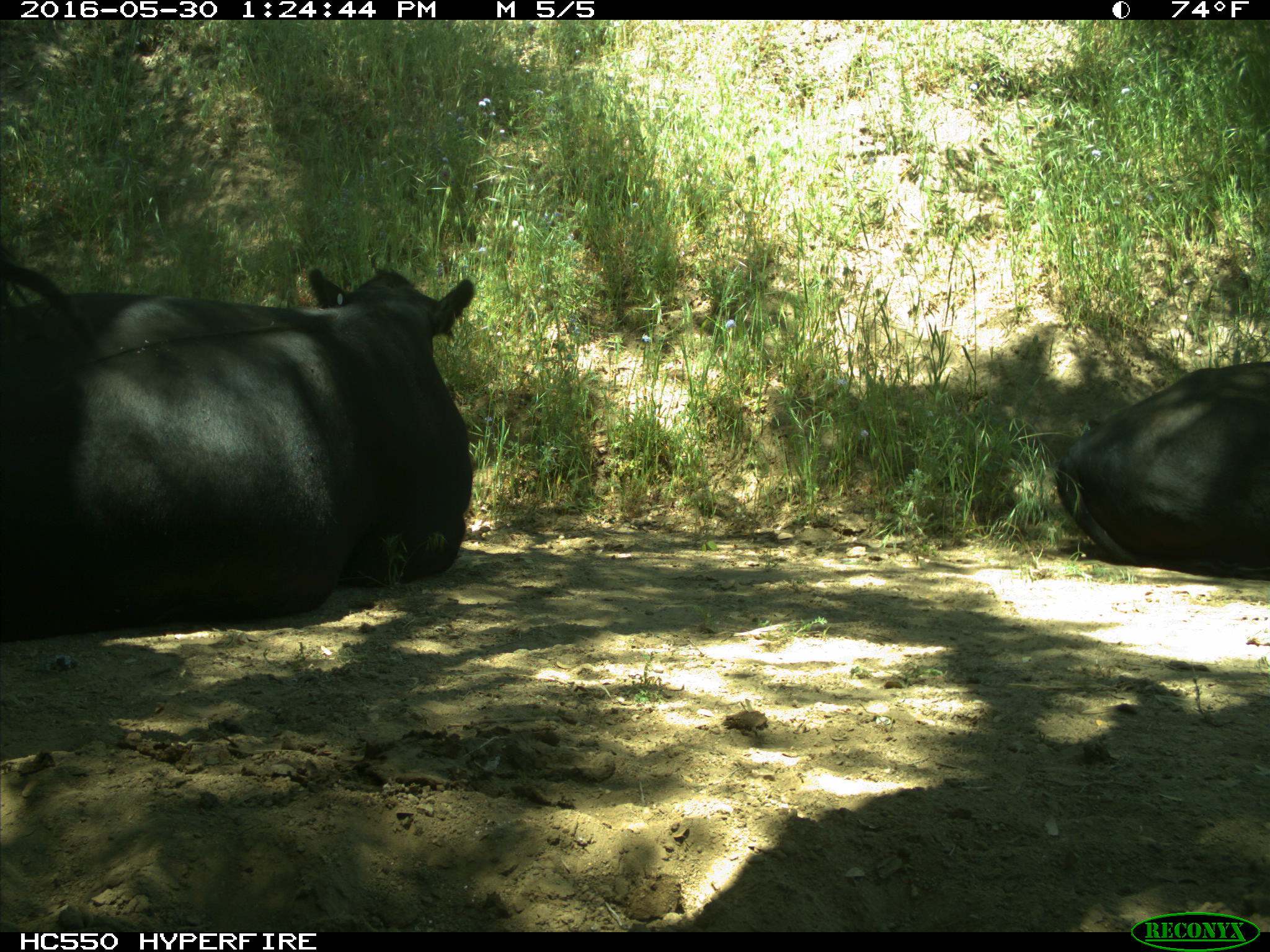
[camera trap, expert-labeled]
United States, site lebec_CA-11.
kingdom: Animalia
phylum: Chordata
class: Mammalia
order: Artiodactyla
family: Bovidae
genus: Bos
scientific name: Bos taurus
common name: domestic cow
Bos taurus (domestic cow).